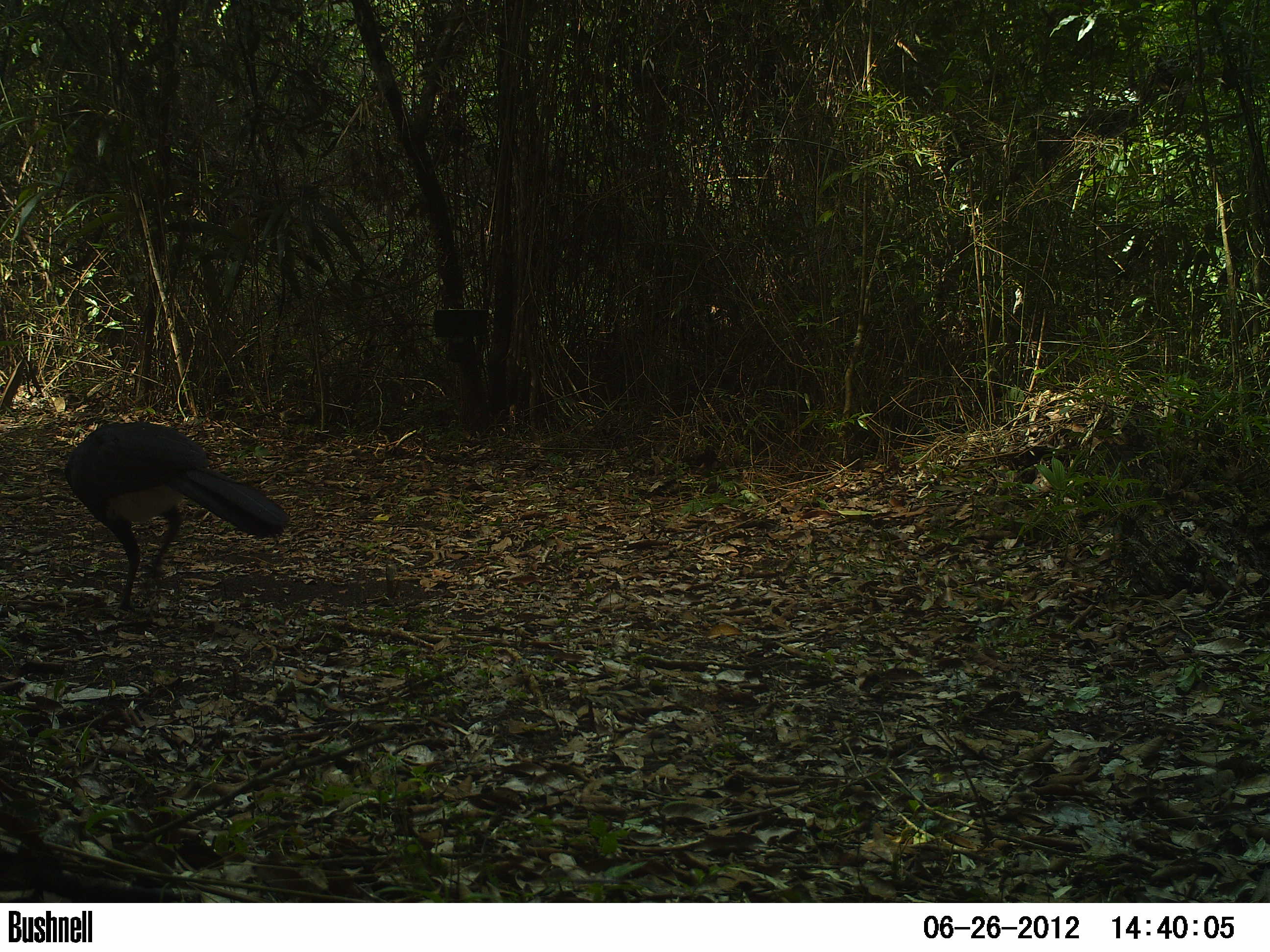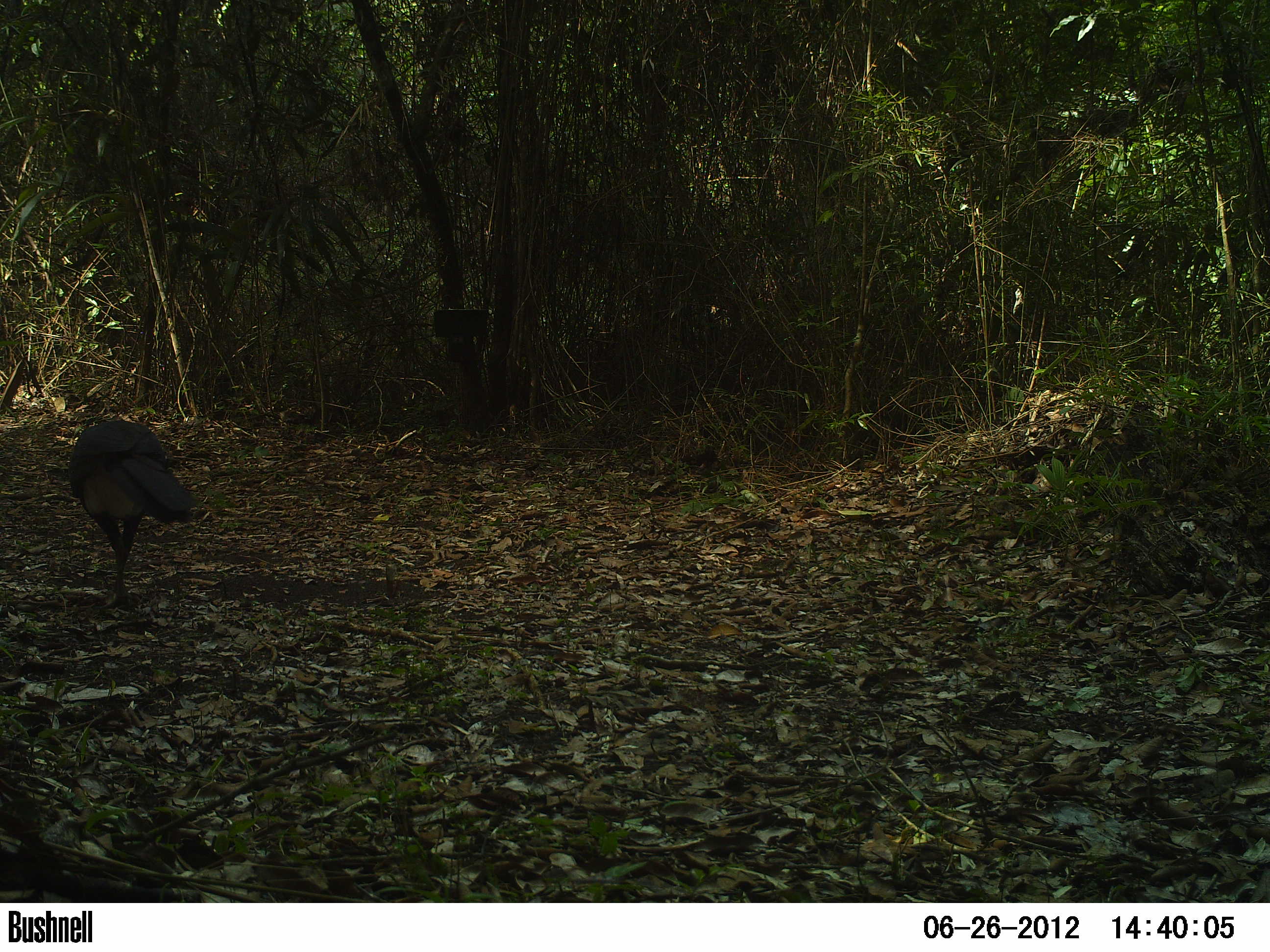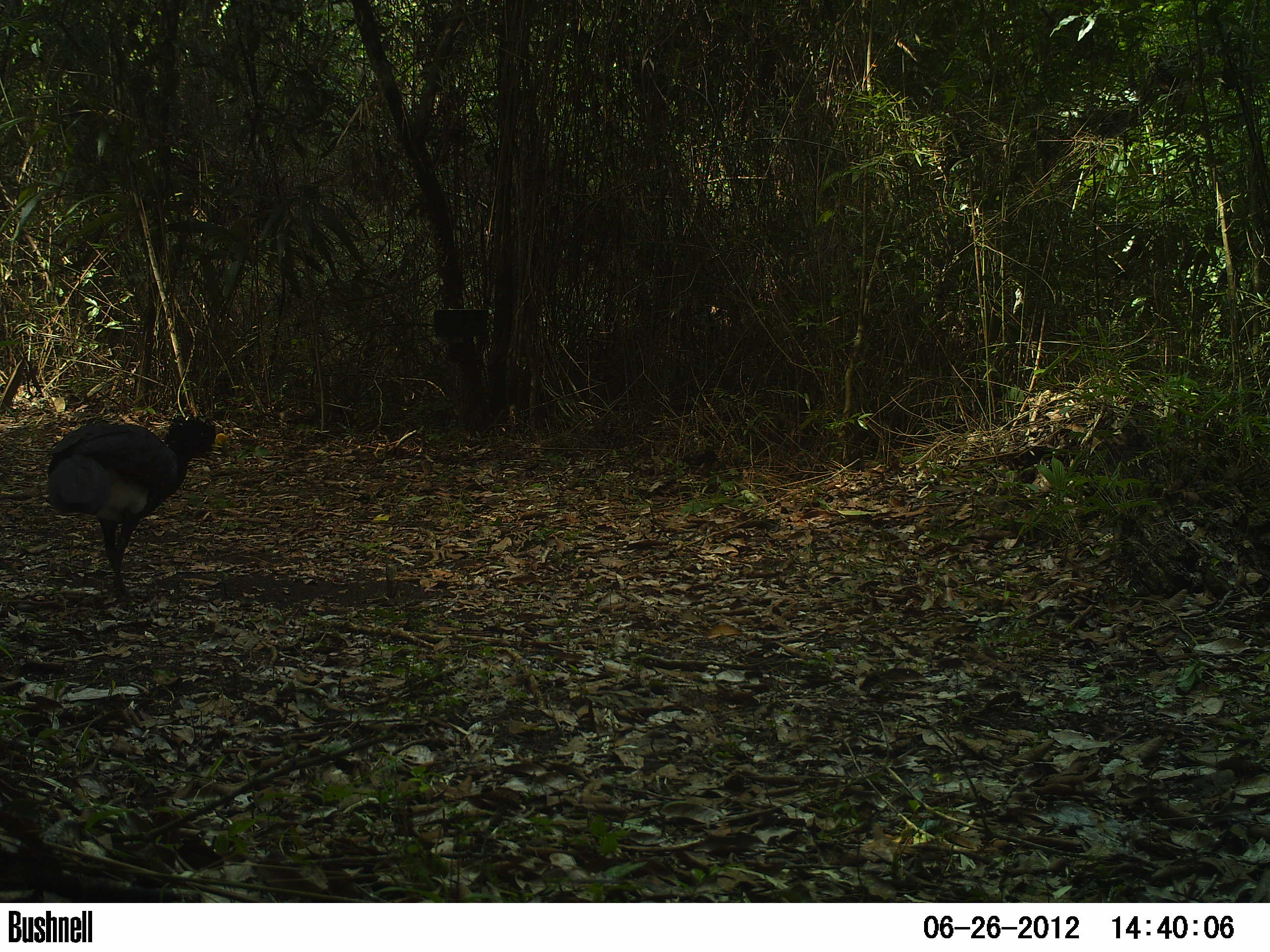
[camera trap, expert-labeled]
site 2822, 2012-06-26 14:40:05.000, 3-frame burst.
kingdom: Animalia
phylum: Chordata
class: Aves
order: Galliformes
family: Cracidae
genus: Crax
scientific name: Crax rubra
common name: great curassow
Crax rubra (great curassow), count 1, age adult, sex male.